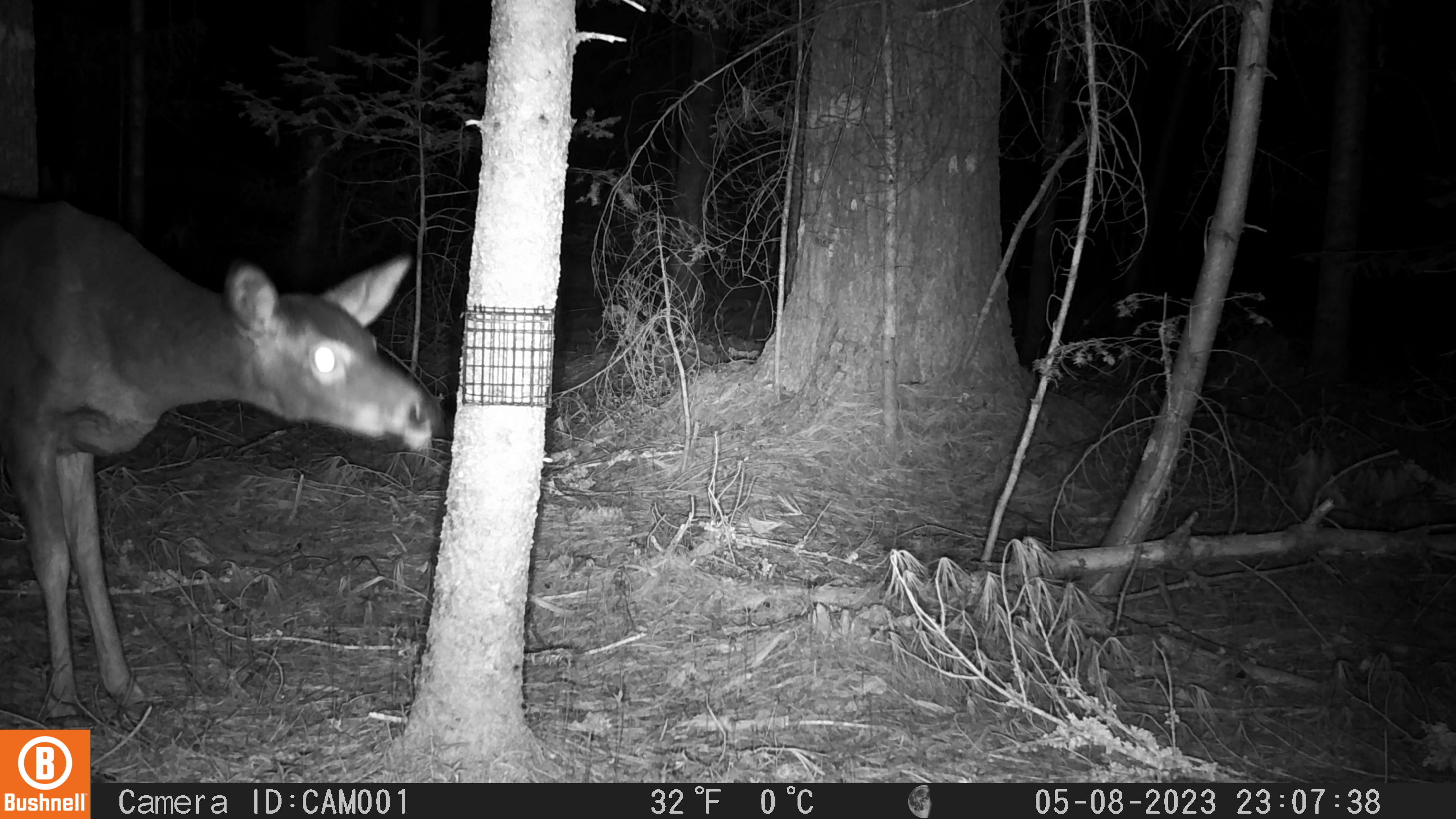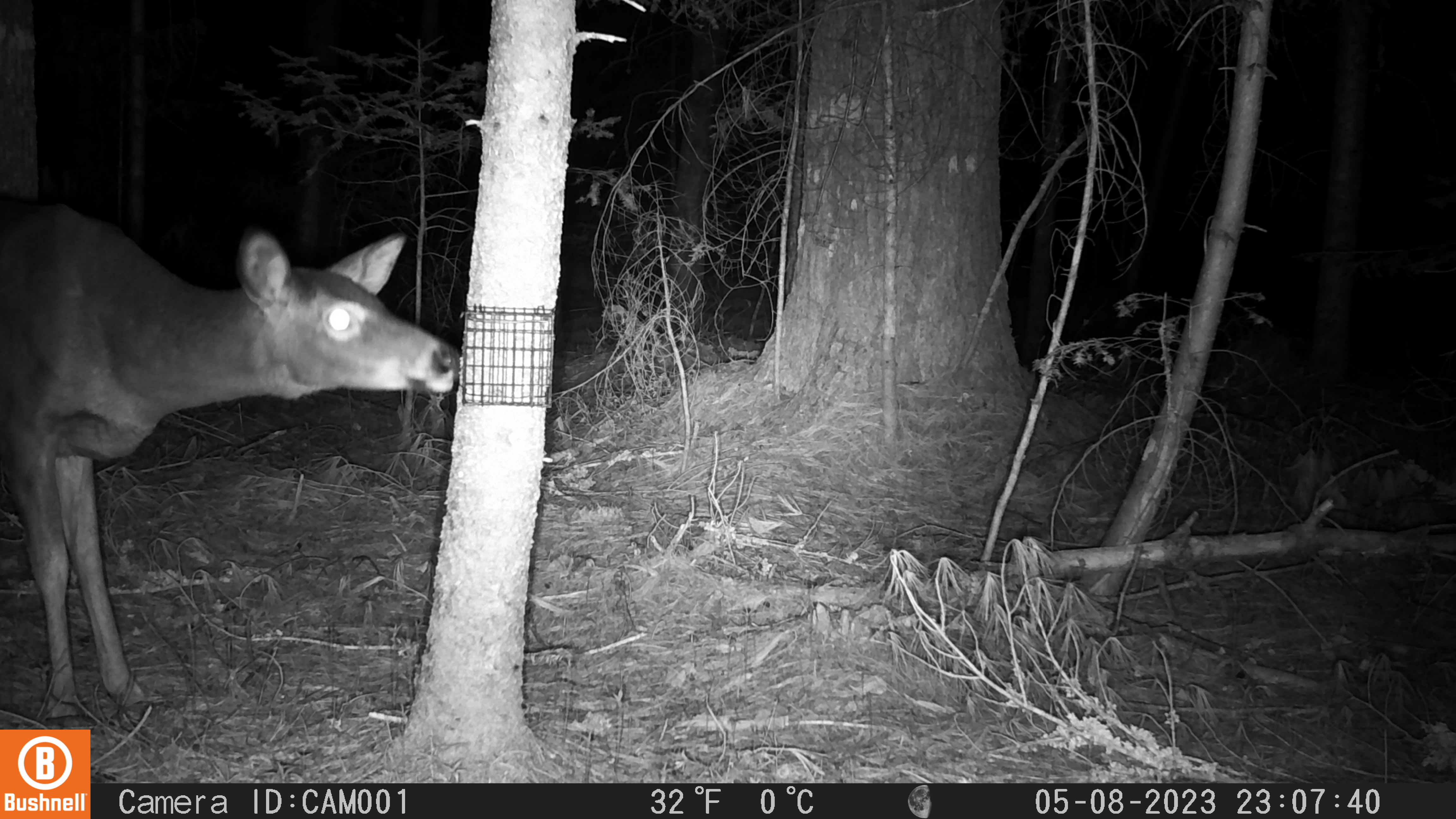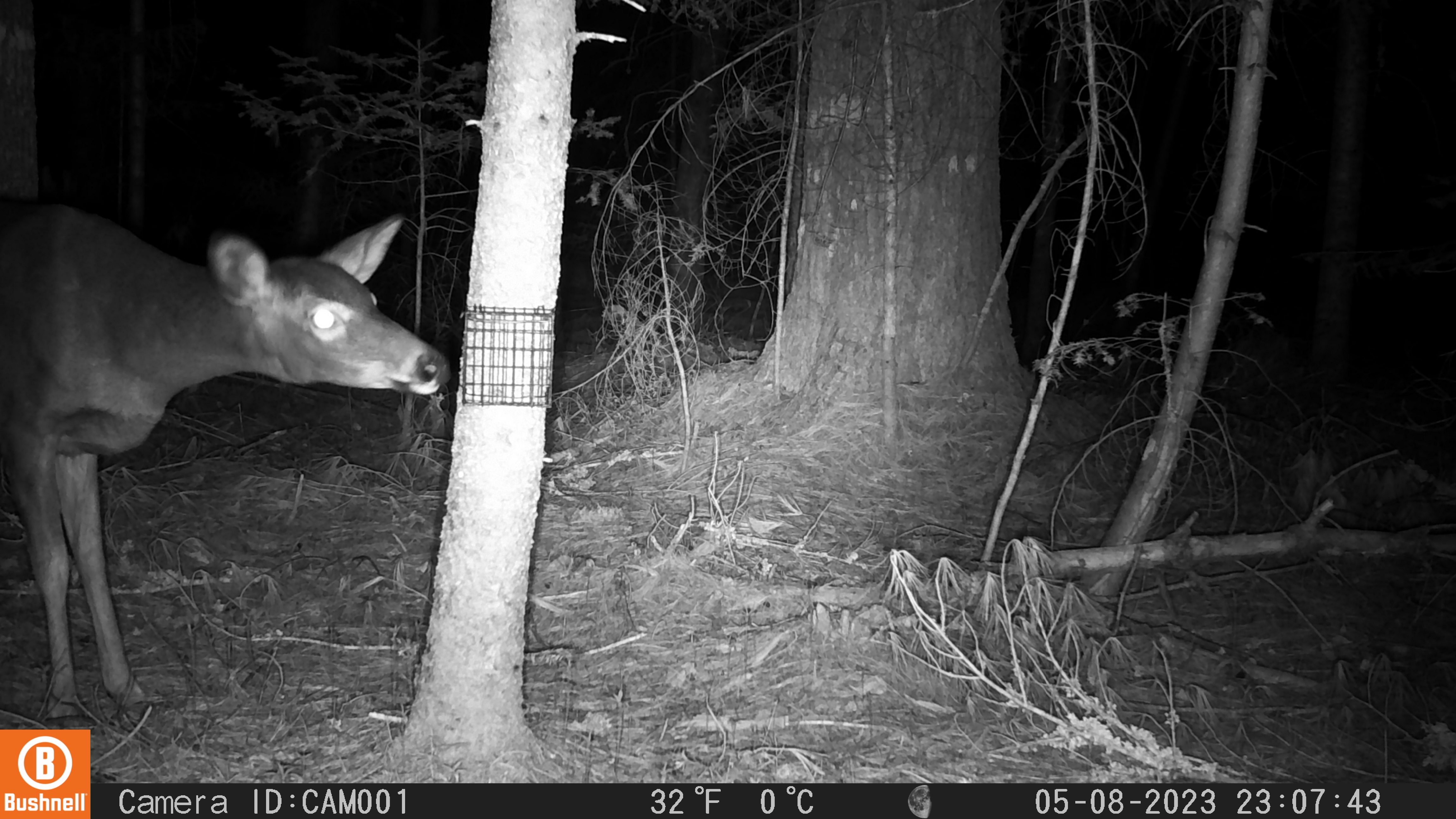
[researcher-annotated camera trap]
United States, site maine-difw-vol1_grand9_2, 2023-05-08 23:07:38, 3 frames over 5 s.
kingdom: Animalia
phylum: Chordata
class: Mammalia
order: Artiodactyla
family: Cervidae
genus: Odocoileus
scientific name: Odocoileus virginianus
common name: white-tailed deer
White-tailed deer (Odocoileus virginianus).